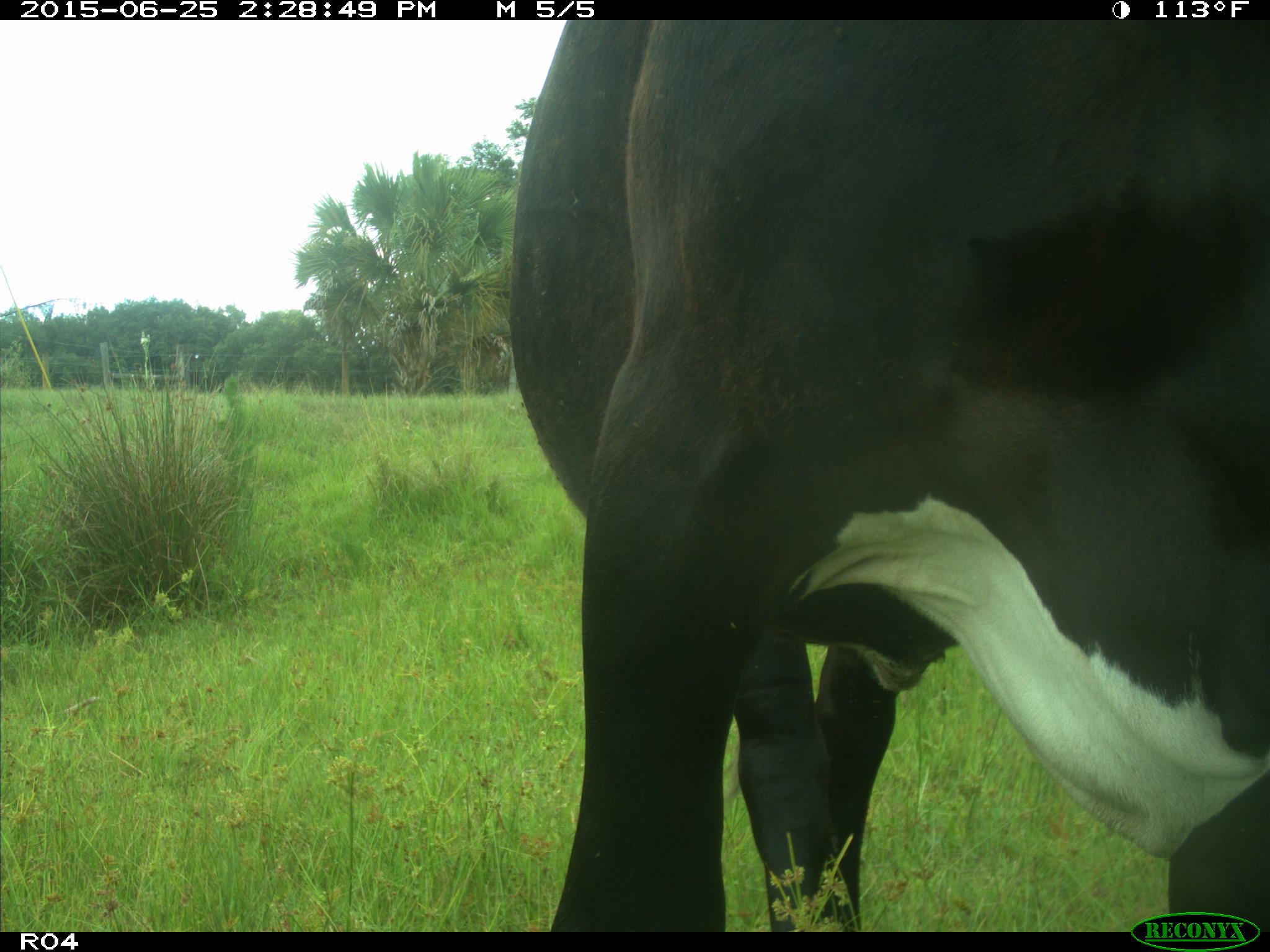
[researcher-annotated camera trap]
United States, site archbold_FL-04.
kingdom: Animalia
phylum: Chordata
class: Mammalia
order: Artiodactyla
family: Bovidae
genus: Bos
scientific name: Bos taurus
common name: domestic cow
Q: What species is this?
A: Bos taurus (domestic cow).